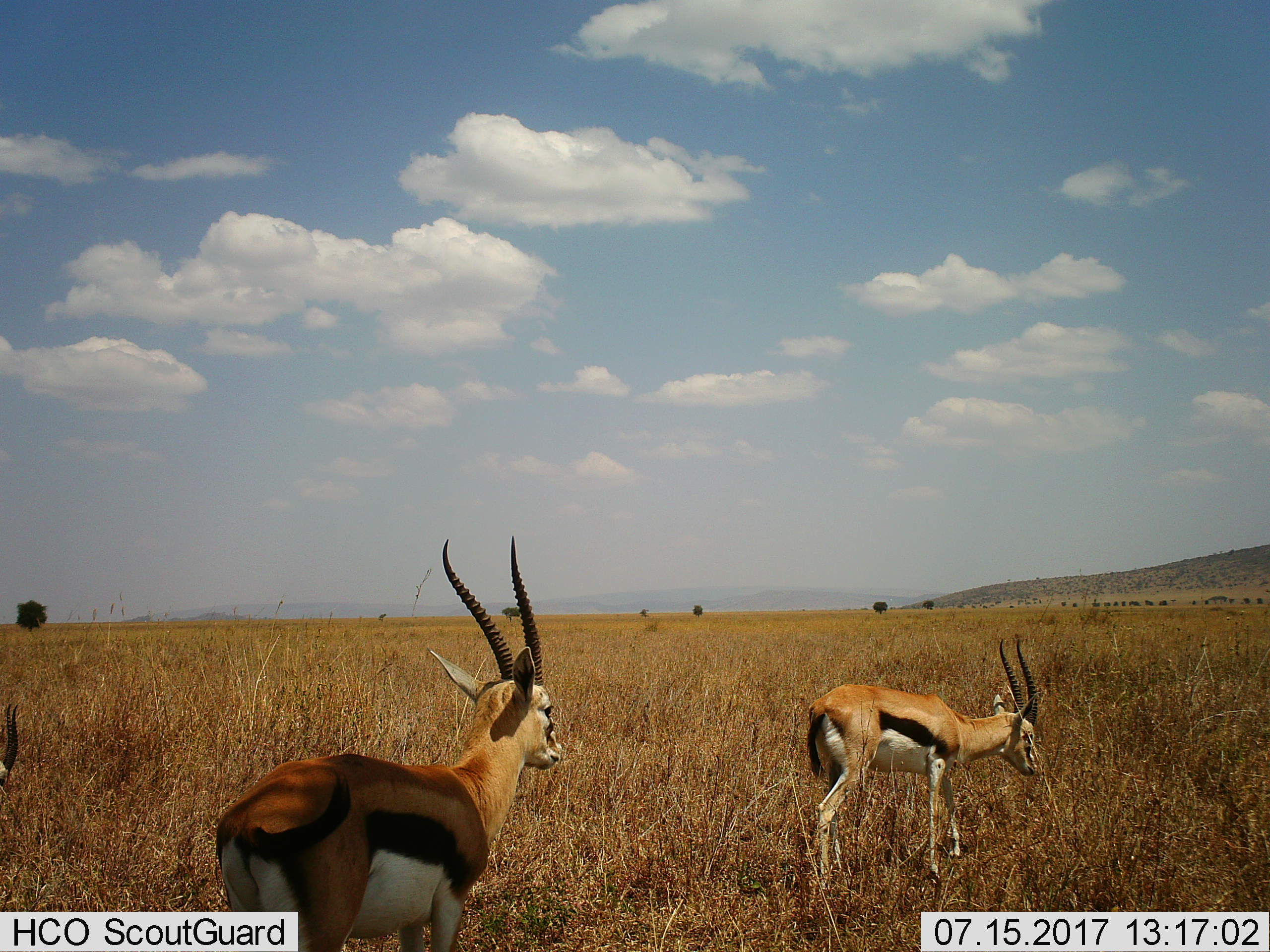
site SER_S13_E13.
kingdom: Animalia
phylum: Chordata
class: Mammalia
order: Artiodactyla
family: Bovidae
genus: Eudorcas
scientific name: Eudorcas thomsonii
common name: thomson's gazelle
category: gazellethomsons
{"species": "gazellethomsons (thomson's gazelle) (Eudorcas thomsonii)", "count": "3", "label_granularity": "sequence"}